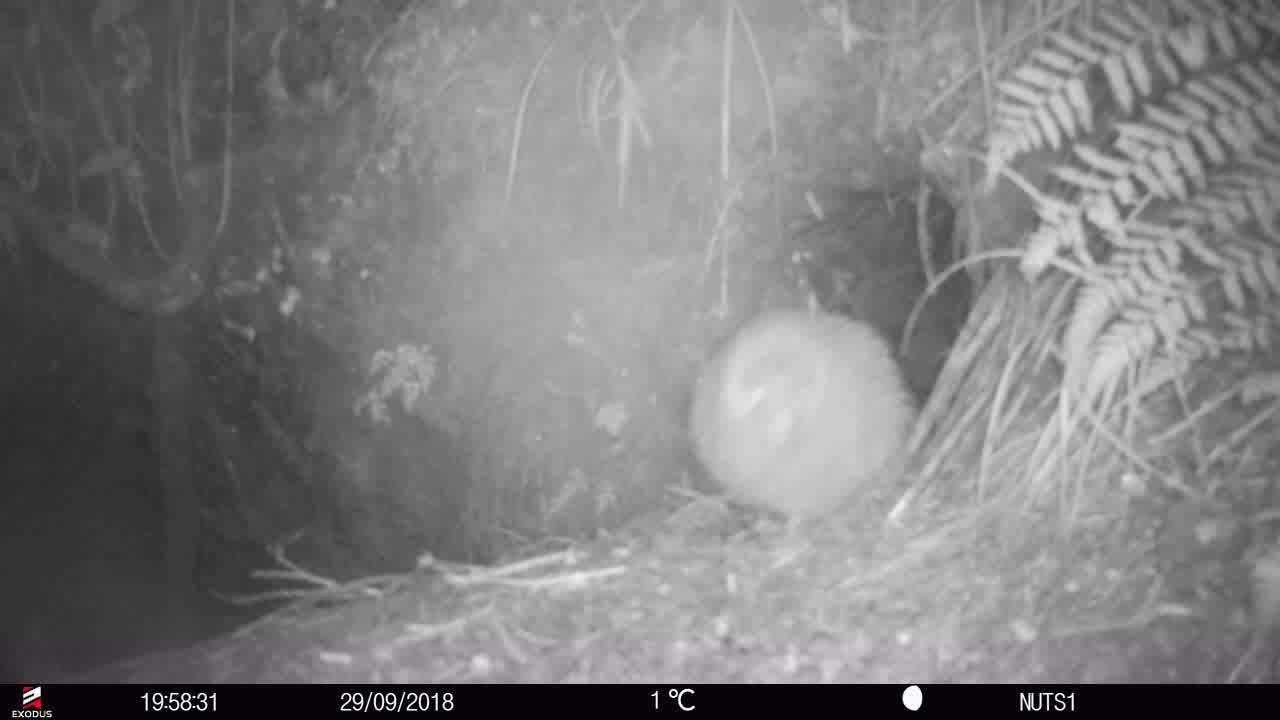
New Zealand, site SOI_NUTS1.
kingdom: Animalia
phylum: Chordata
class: Aves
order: Apterygiformes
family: Apterygidae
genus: Apteryx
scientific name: Apteryx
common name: kiwi